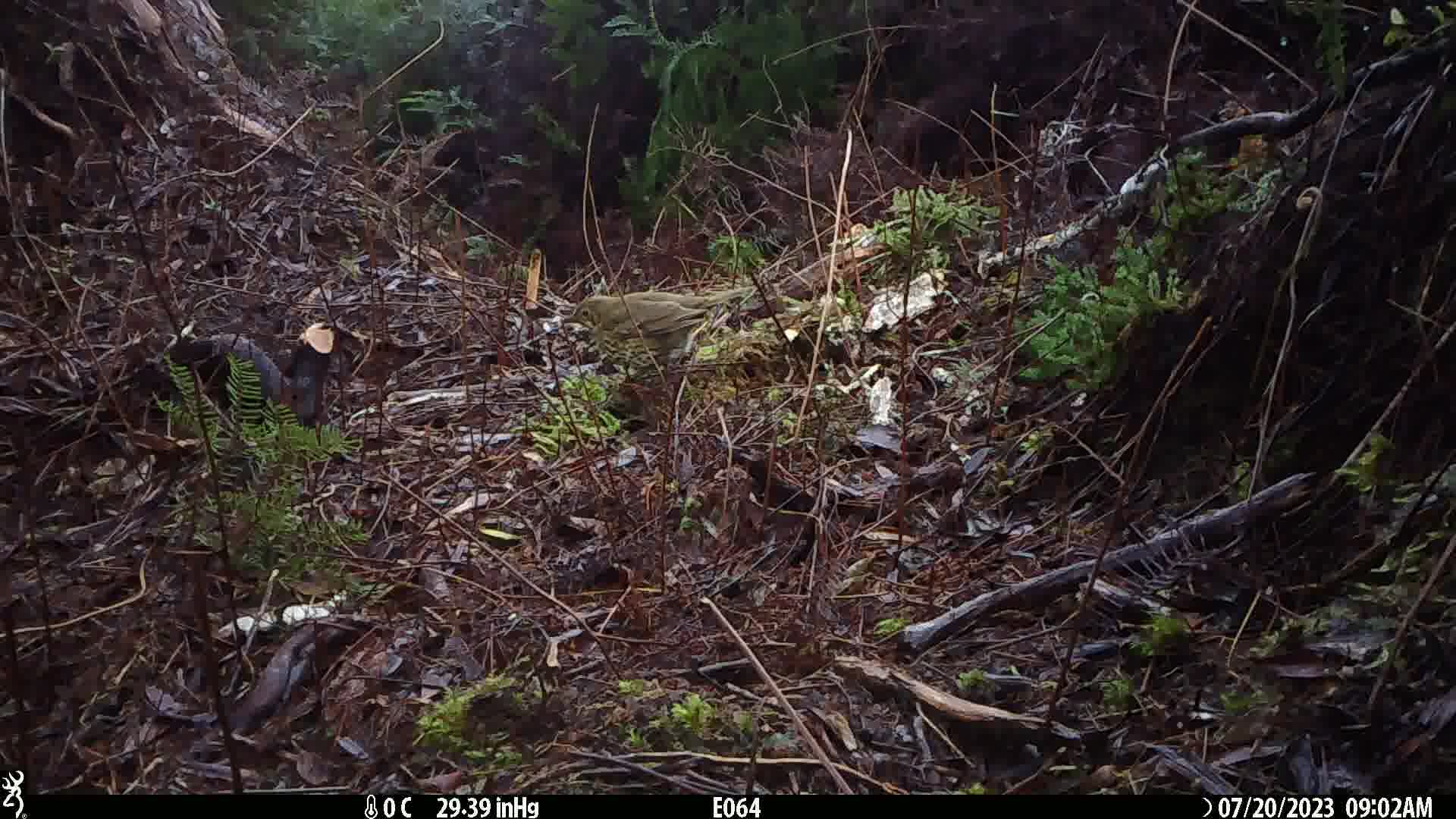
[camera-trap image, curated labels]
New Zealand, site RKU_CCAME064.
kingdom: Animalia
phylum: Chordata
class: Aves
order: Passeriformes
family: Turdidae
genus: Turdus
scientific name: Turdus philomelos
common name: song thrush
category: thrush